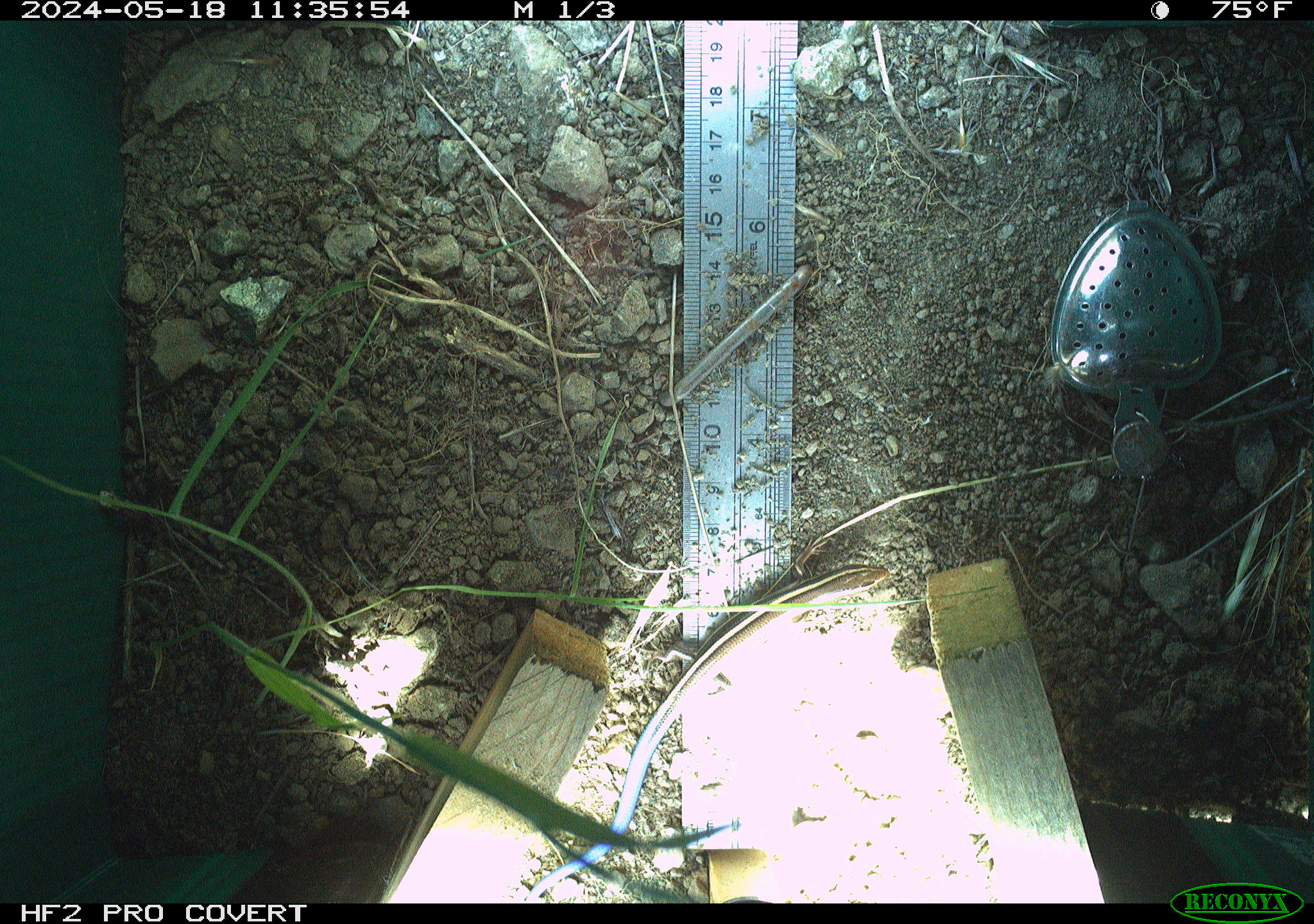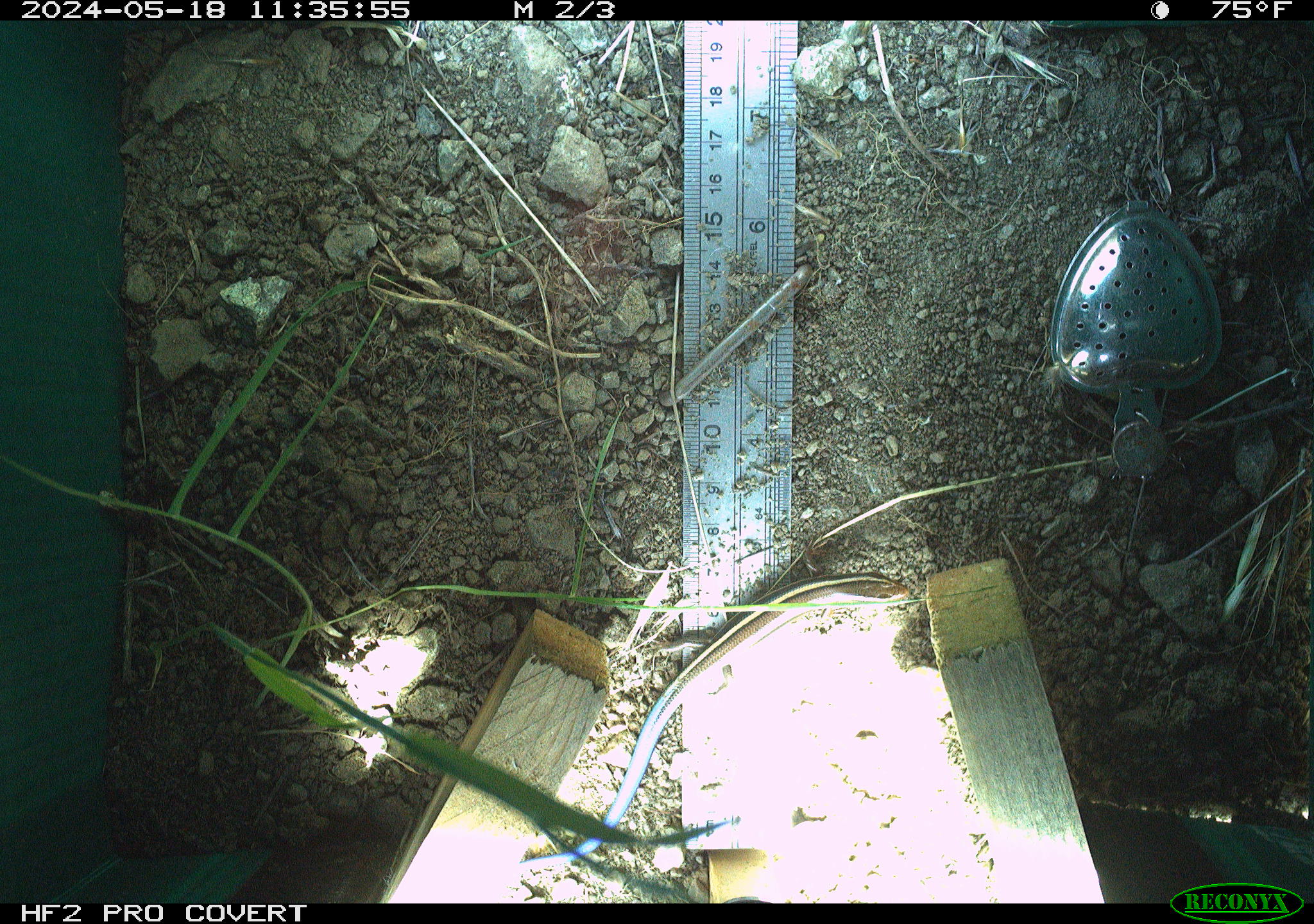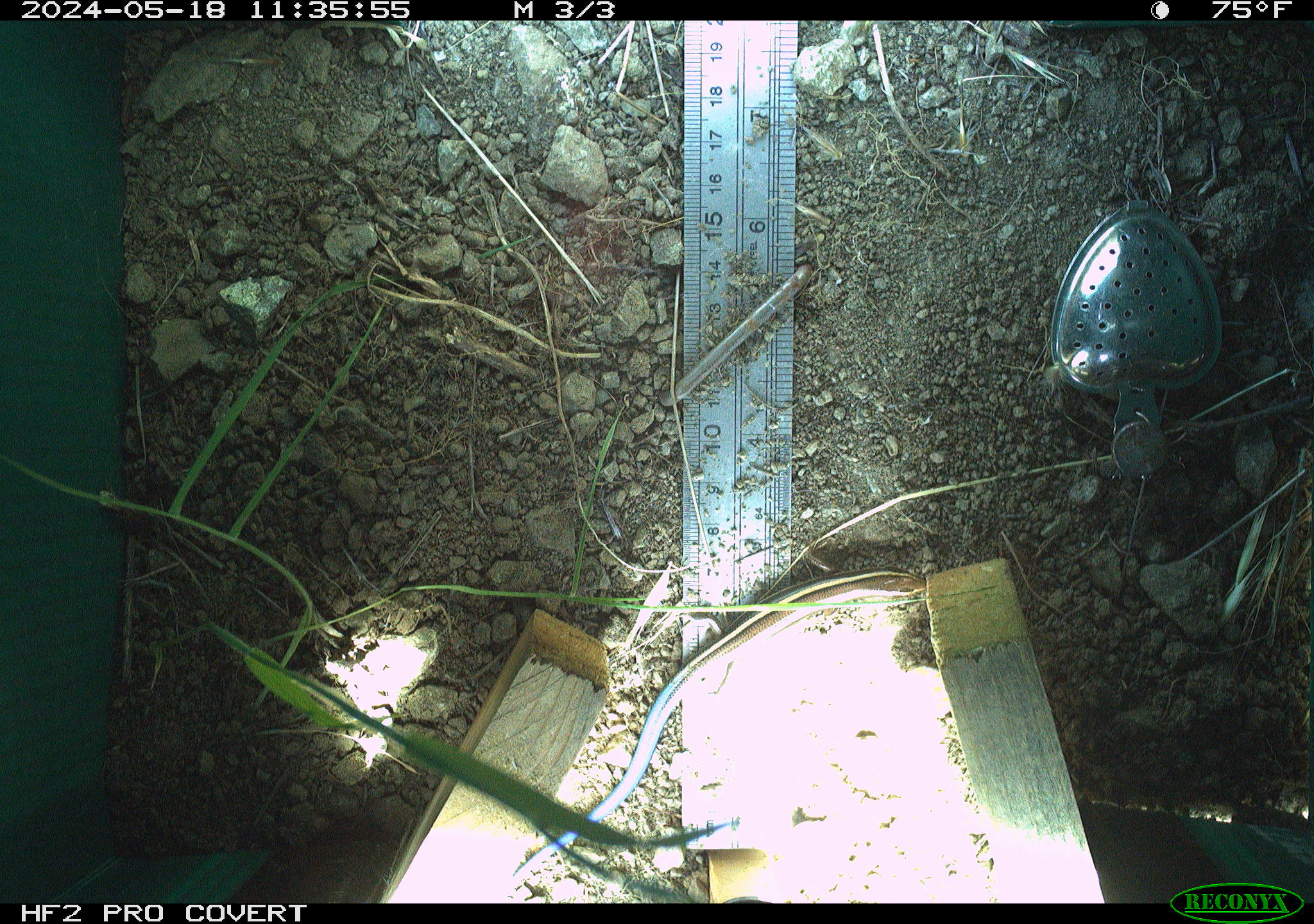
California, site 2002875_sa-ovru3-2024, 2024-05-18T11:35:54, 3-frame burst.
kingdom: Animalia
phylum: Chordata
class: Reptilia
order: Squamata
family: Scincidae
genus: Plestiodon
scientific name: Plestiodon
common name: blue-tailed skinks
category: plestiodon species